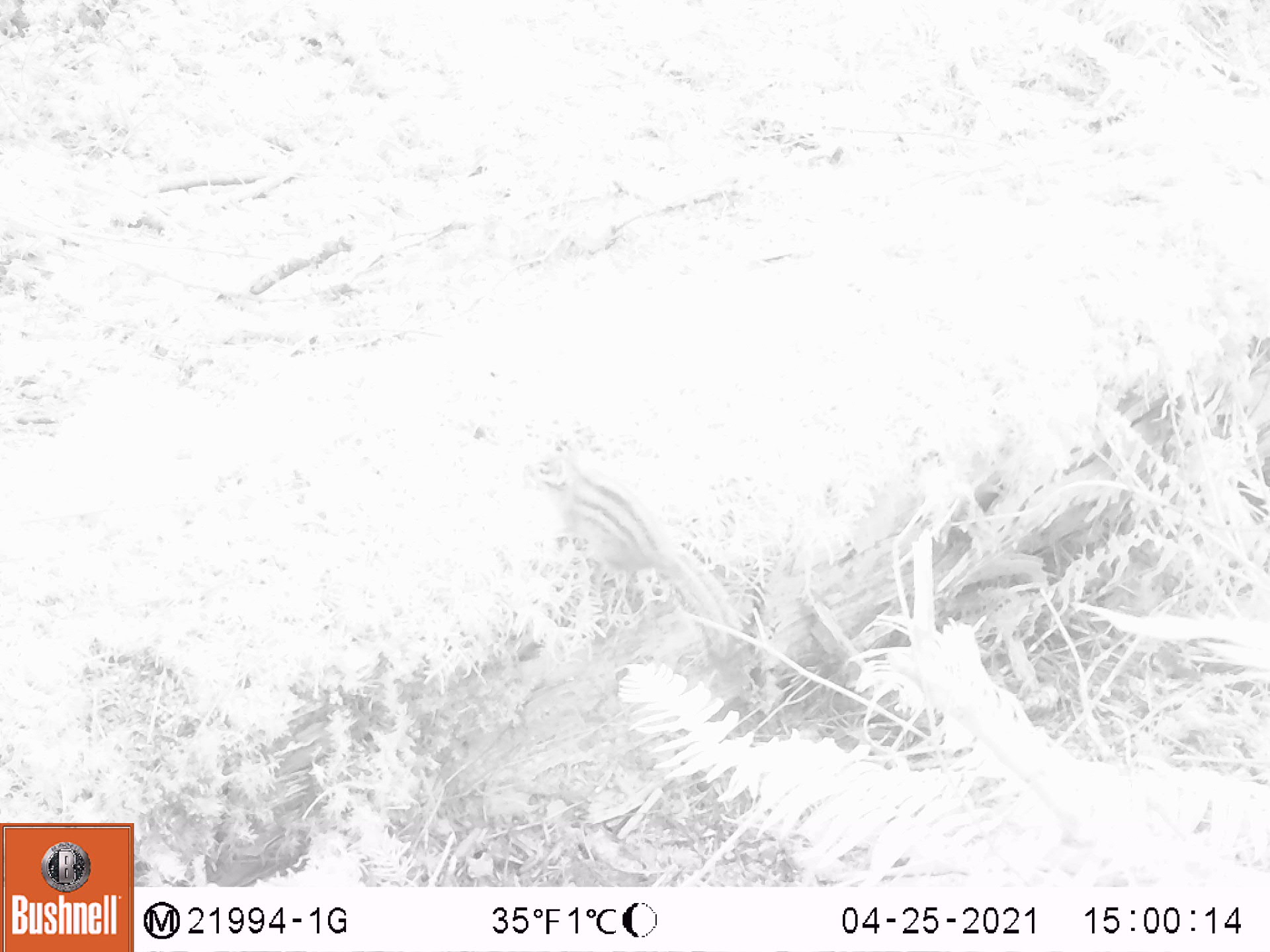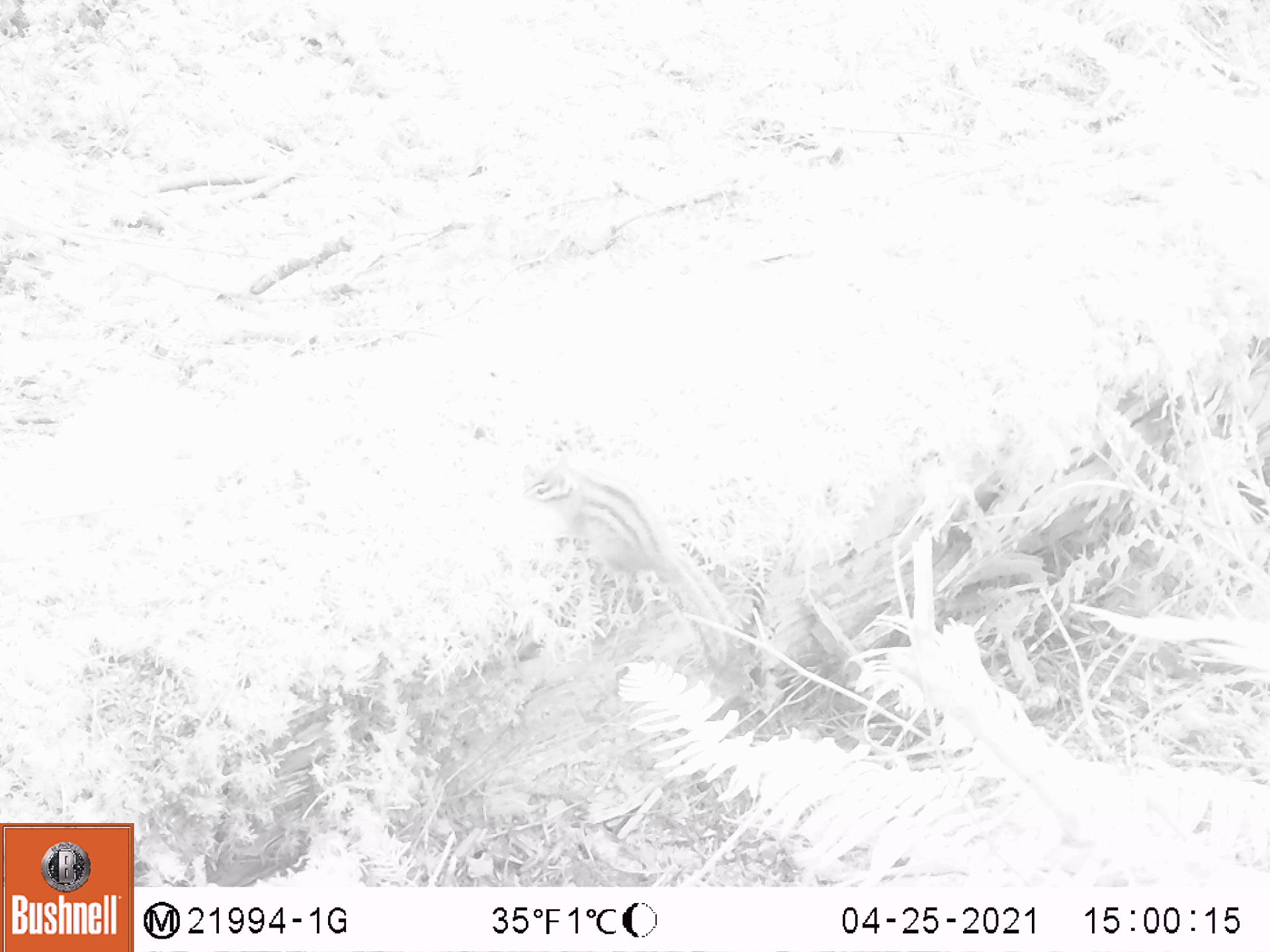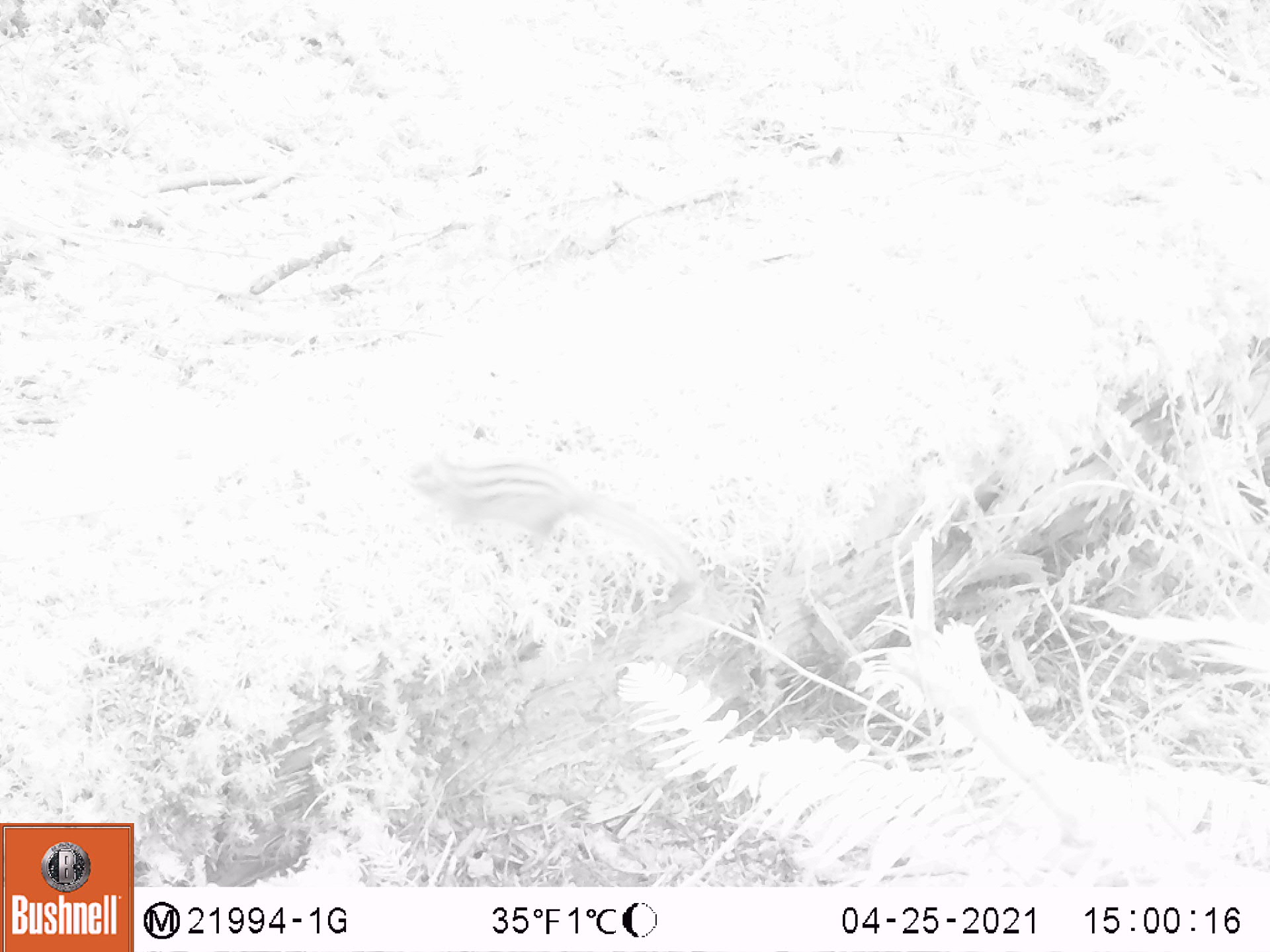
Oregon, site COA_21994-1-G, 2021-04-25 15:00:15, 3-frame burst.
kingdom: Animalia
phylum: Chordata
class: Mammalia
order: Rodentia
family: Sciuridae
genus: Neotamias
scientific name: Neotamias townsendii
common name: townsend's chipmunk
Townsend's chipmunk (Neotamias townsendii).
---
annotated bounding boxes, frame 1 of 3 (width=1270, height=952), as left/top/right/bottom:
townsend's chipmunk: 531/454/756/669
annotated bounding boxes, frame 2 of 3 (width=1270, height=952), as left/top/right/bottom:
townsend's chipmunk: 527/459/734/654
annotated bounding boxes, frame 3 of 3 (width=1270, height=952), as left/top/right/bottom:
townsend's chipmunk: 410/453/693/587